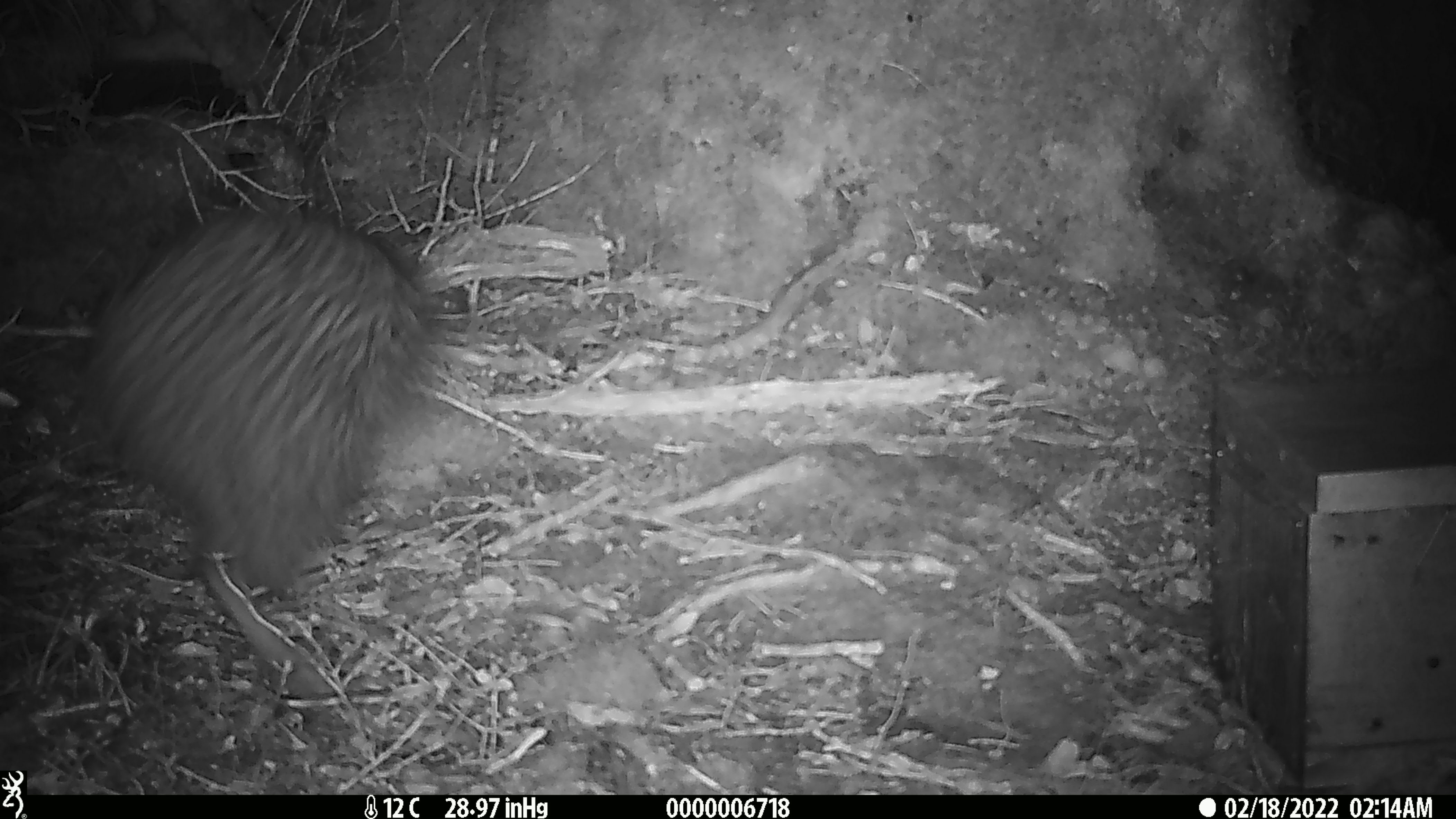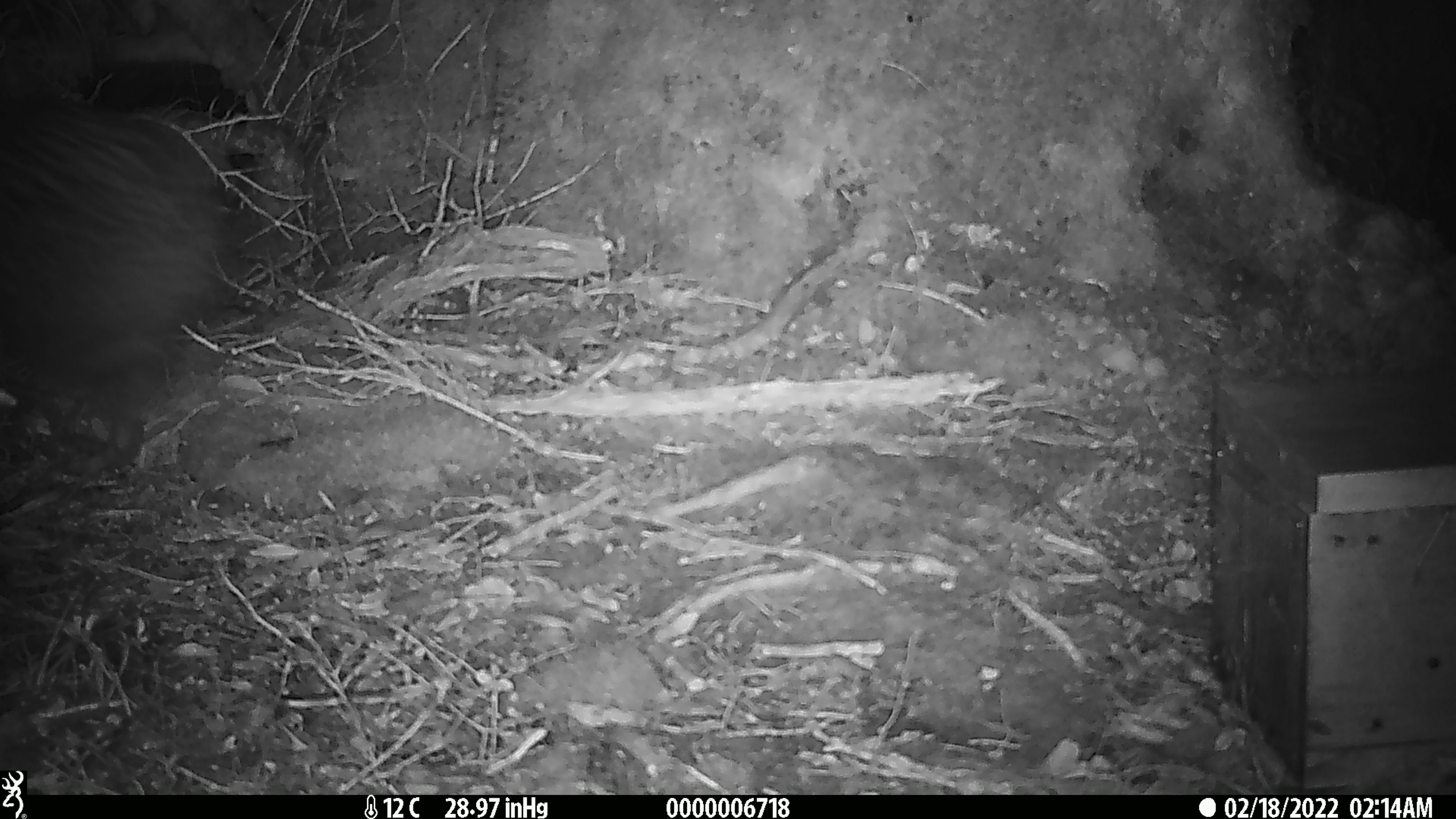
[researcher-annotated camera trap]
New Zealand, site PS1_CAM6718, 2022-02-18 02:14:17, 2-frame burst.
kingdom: Animalia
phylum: Chordata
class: Aves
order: Apterygiformes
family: Apterygidae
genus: Apteryx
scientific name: Apteryx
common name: kiwi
Kiwi (Apteryx).